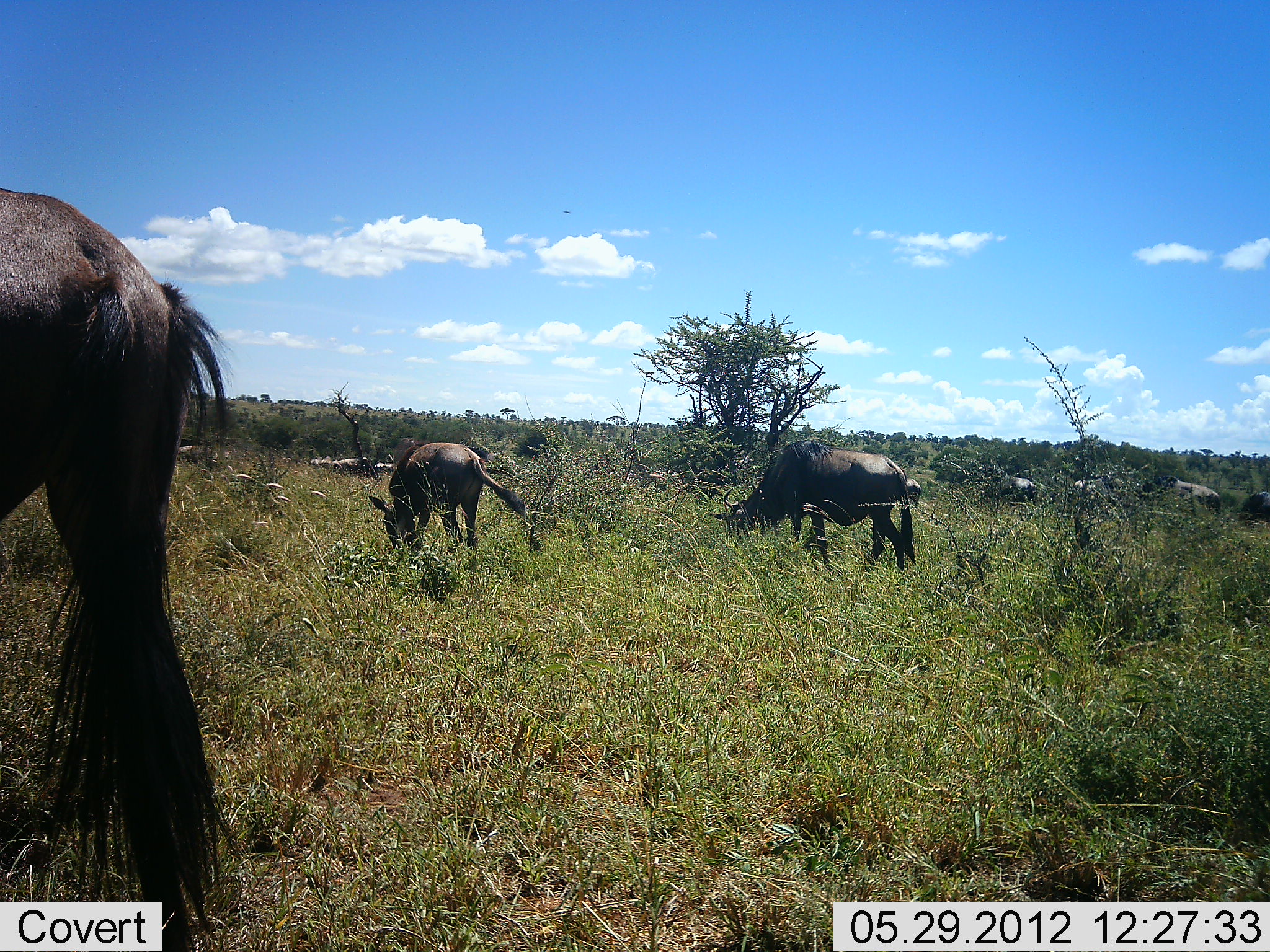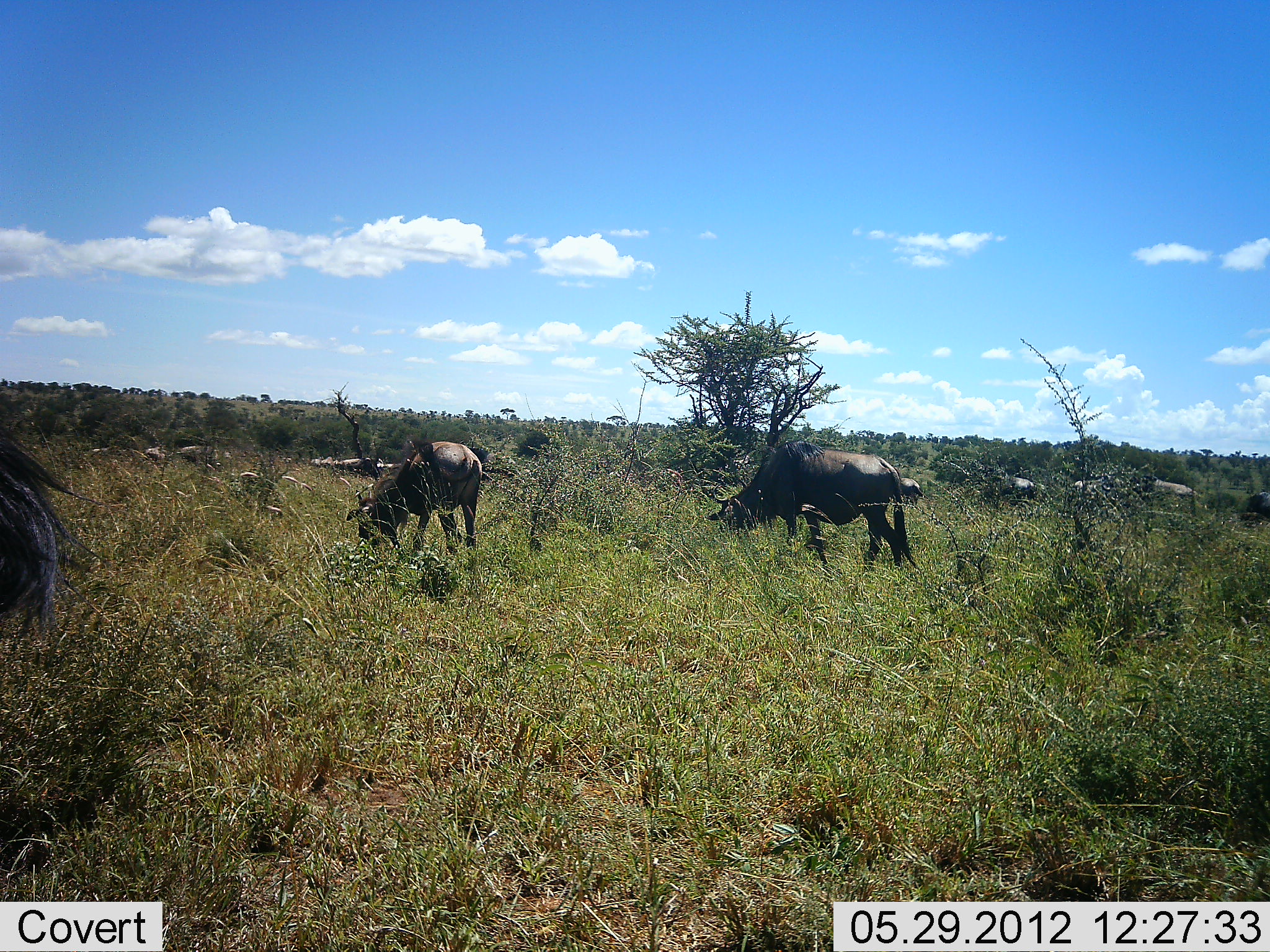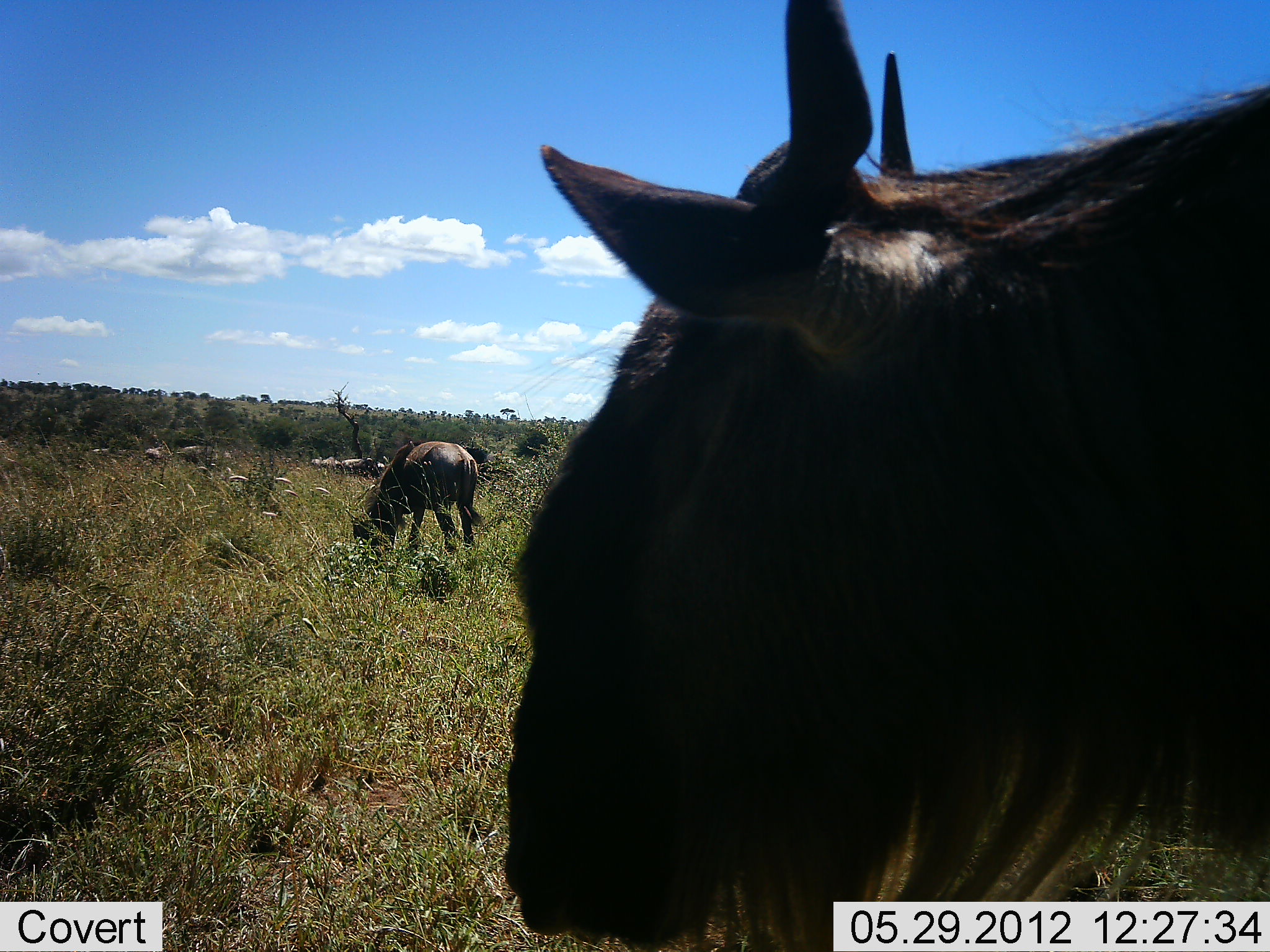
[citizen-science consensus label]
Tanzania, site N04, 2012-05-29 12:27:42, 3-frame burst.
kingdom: Animalia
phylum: Chordata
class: Mammalia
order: Artiodactyla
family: Bovidae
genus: Connochaetes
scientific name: Connochaetes taurinus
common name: blue wildebeest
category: wildebeest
Wildebeest (blue wildebeest) (Connochaetes taurinus), count 11-50. Behavior (volunteer vote fractions): standing 20%, resting 0%, moving 90%, interacting 0%. Young present (vote fraction): 10%. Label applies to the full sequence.